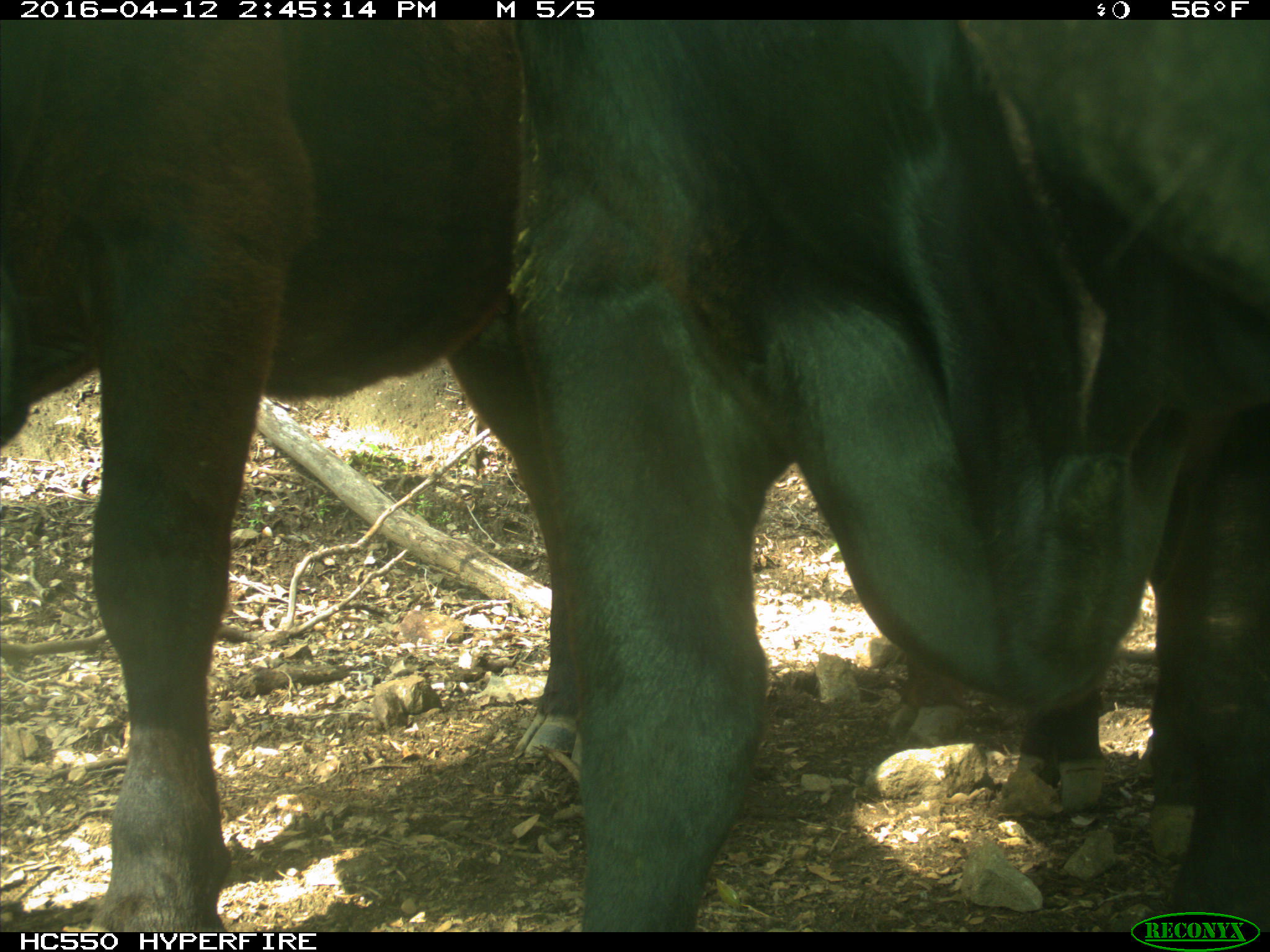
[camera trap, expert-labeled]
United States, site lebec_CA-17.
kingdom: Animalia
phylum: Chordata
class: Mammalia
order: Artiodactyla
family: Bovidae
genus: Bos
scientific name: Bos taurus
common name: domestic cow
Bos taurus (domestic cow).